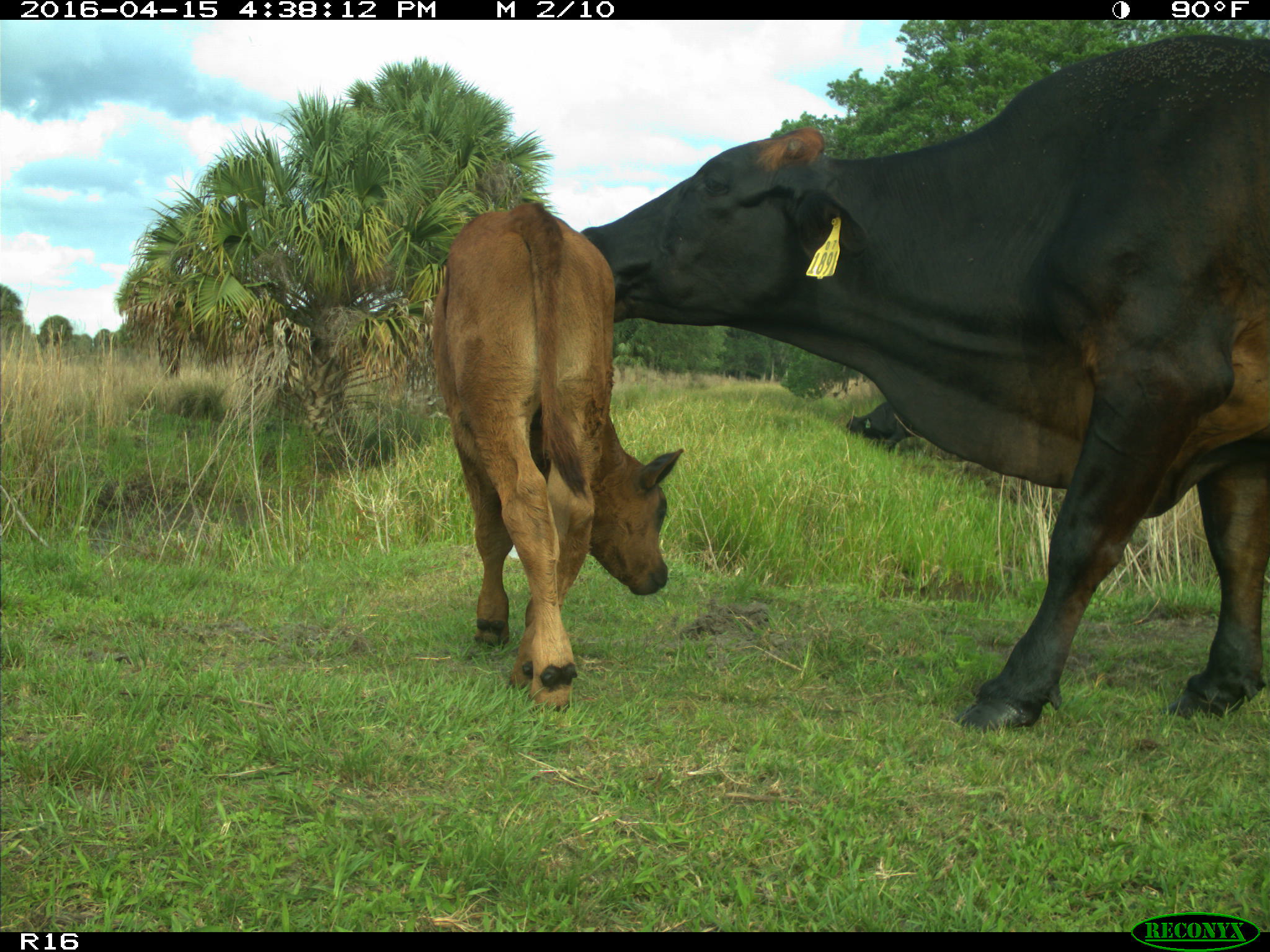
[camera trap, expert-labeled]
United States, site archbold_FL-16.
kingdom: Animalia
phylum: Chordata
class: Mammalia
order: Artiodactyla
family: Bovidae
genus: Bos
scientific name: Bos taurus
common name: domestic cow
Bos taurus (domestic cow).